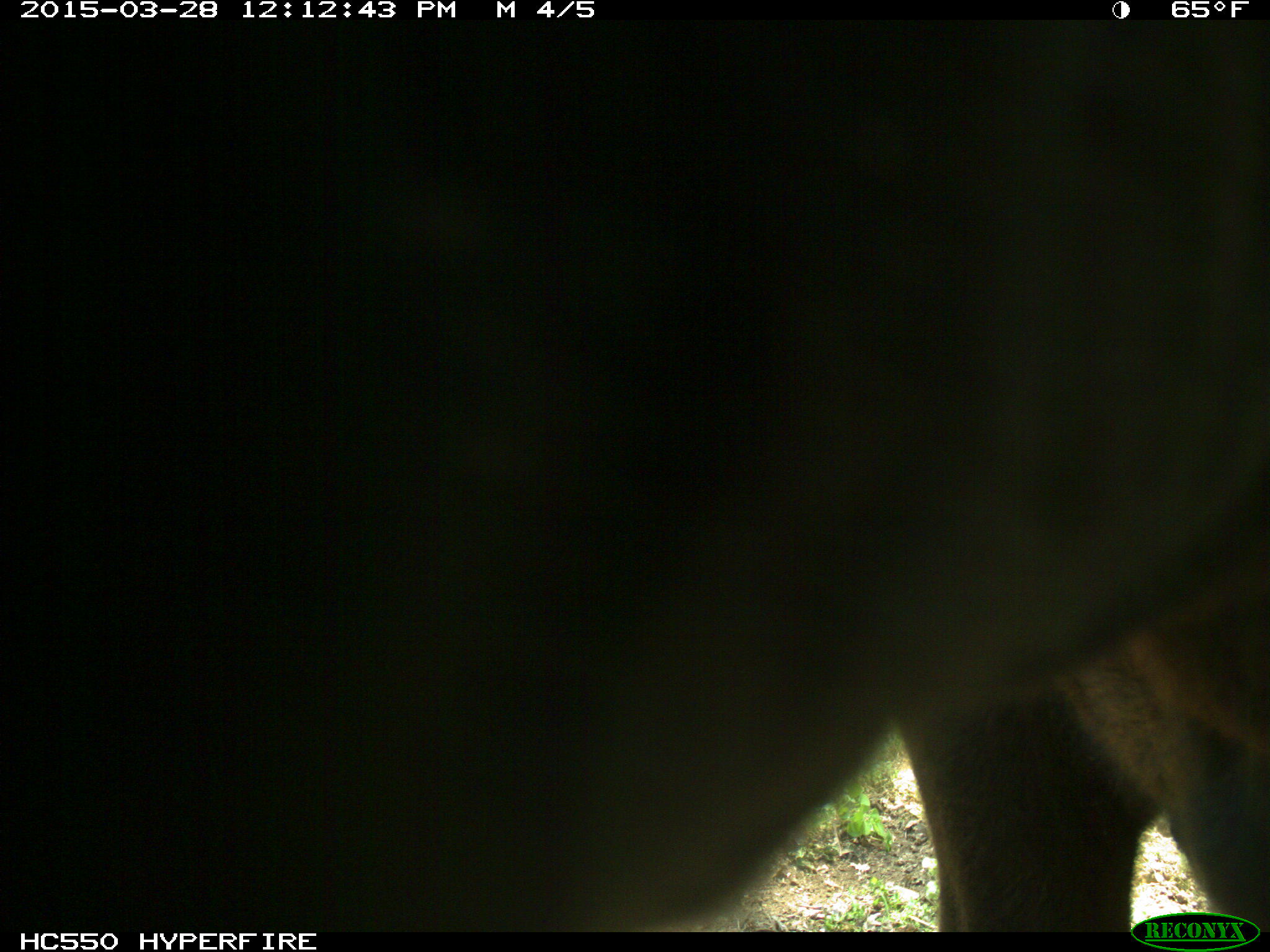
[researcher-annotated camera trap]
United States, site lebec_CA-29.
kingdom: Animalia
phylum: Chordata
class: Mammalia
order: Artiodactyla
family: Bovidae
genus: Bos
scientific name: Bos taurus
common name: domestic cow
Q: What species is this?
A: Bos taurus (domestic cow).